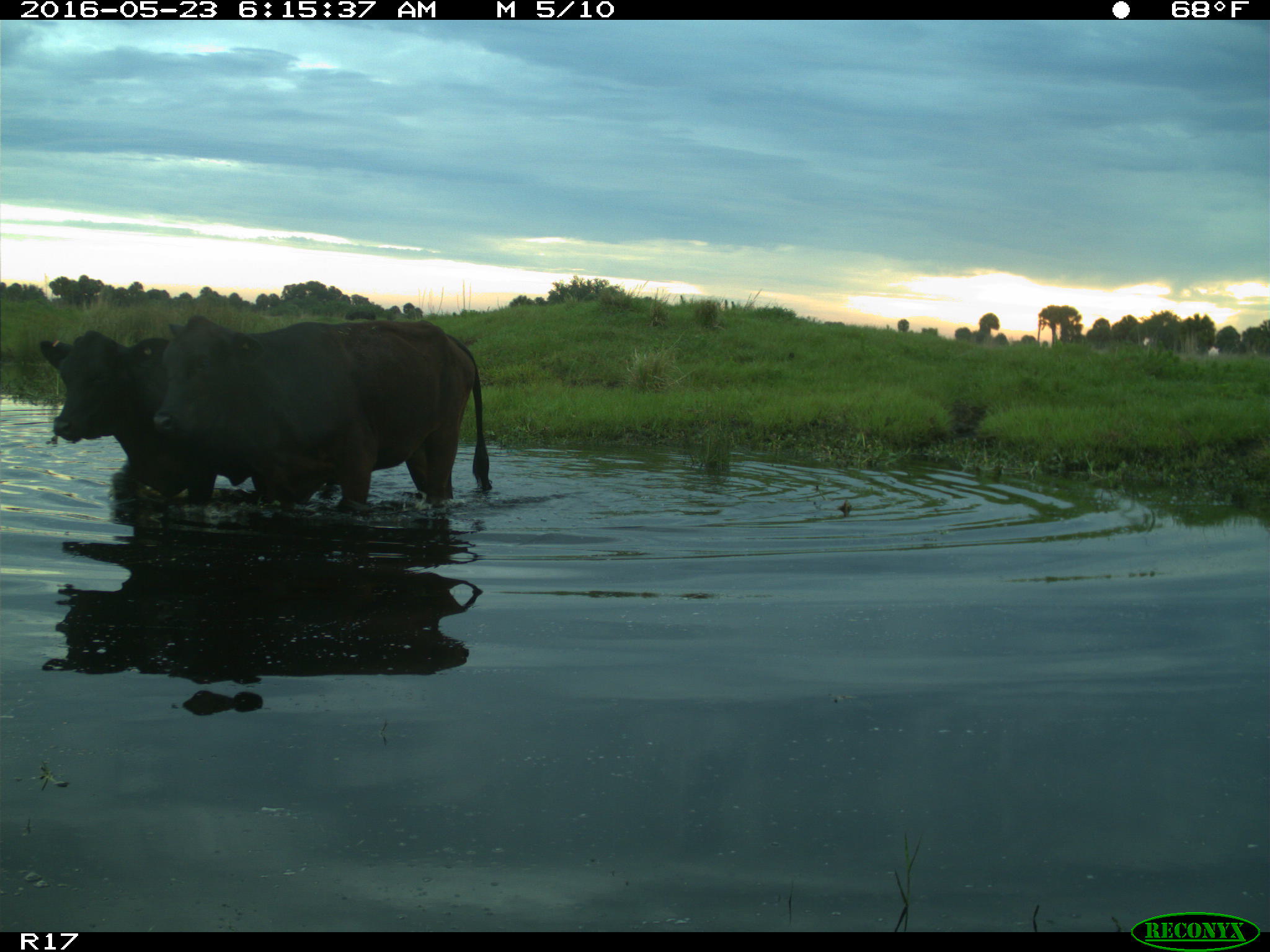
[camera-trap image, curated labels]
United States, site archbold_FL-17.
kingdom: Animalia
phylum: Chordata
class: Mammalia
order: Artiodactyla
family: Bovidae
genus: Bos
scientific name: Bos taurus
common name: domestic cow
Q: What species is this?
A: Bos taurus (domestic cow).